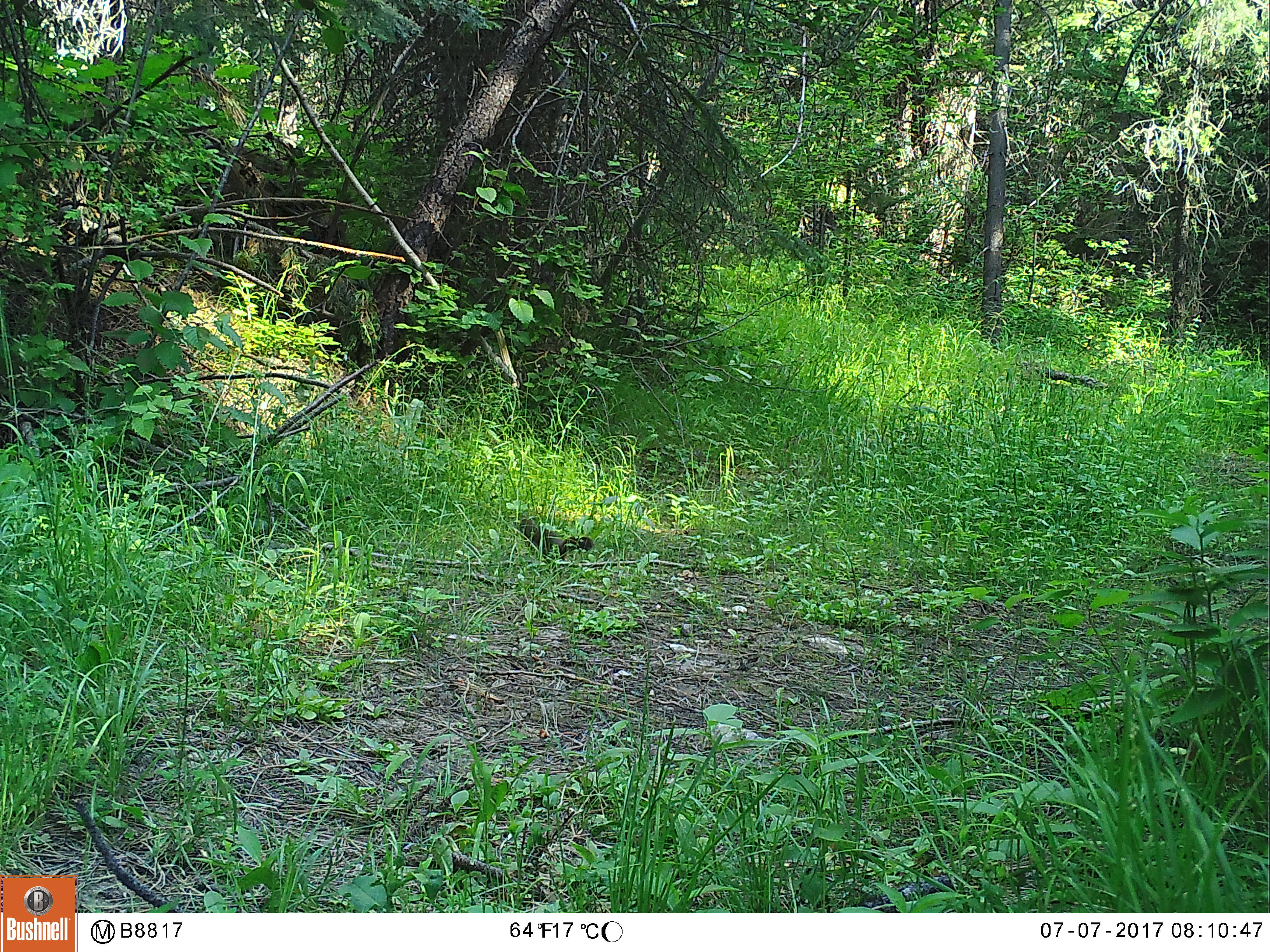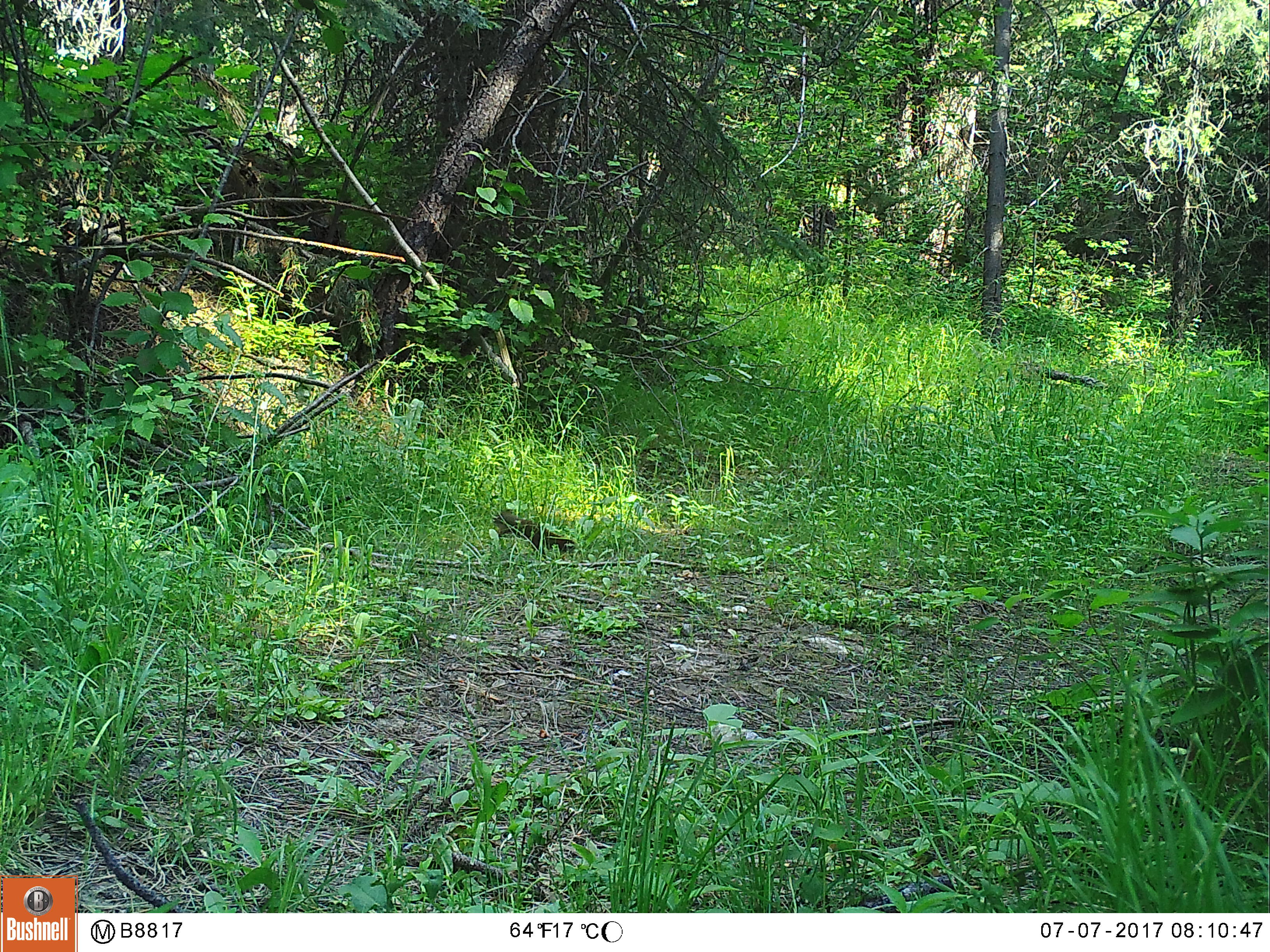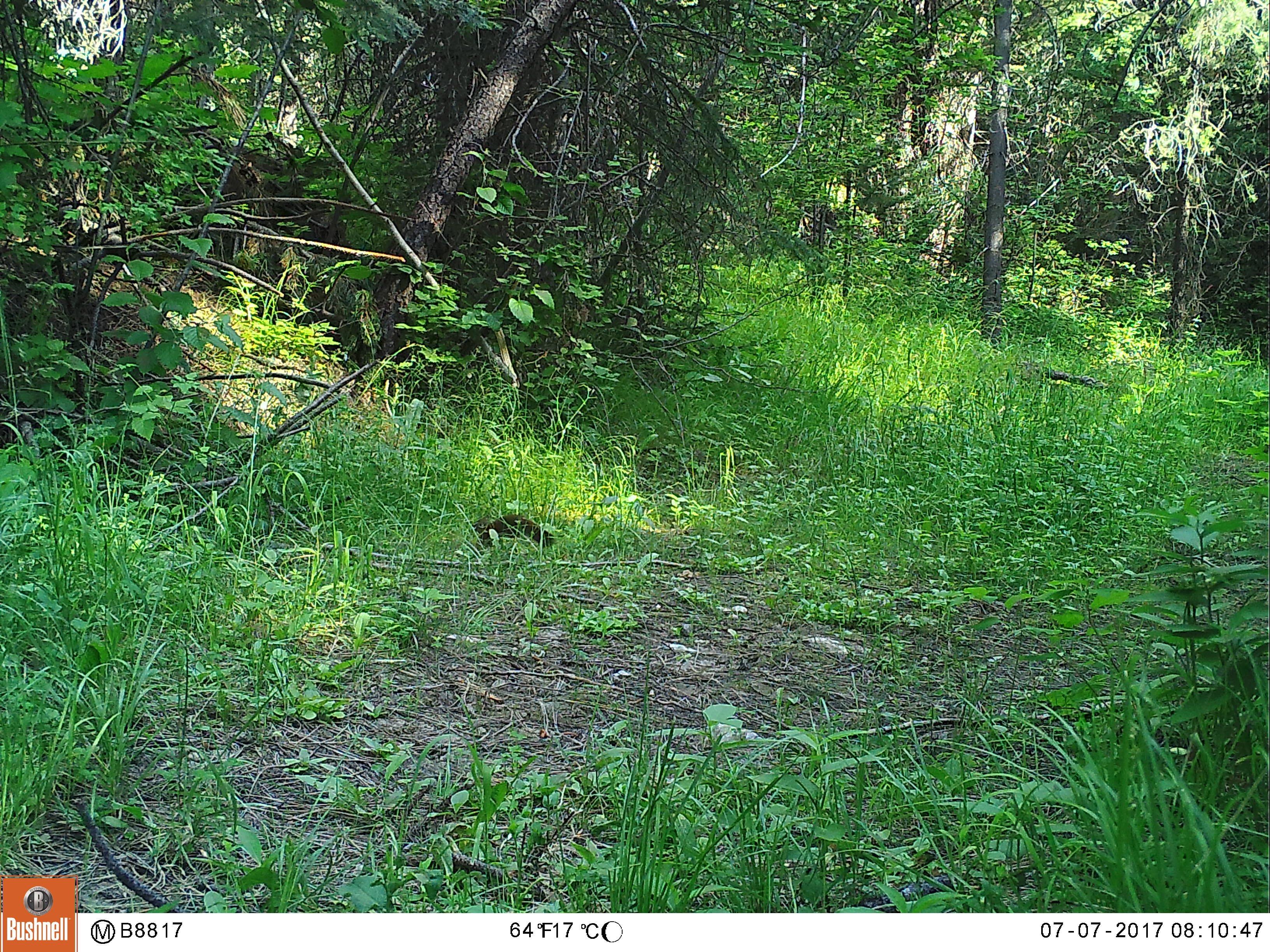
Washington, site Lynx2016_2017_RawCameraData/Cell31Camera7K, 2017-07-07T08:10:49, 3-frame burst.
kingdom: Animalia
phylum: Chordata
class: Mammalia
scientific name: Mammalia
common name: small mammal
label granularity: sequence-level